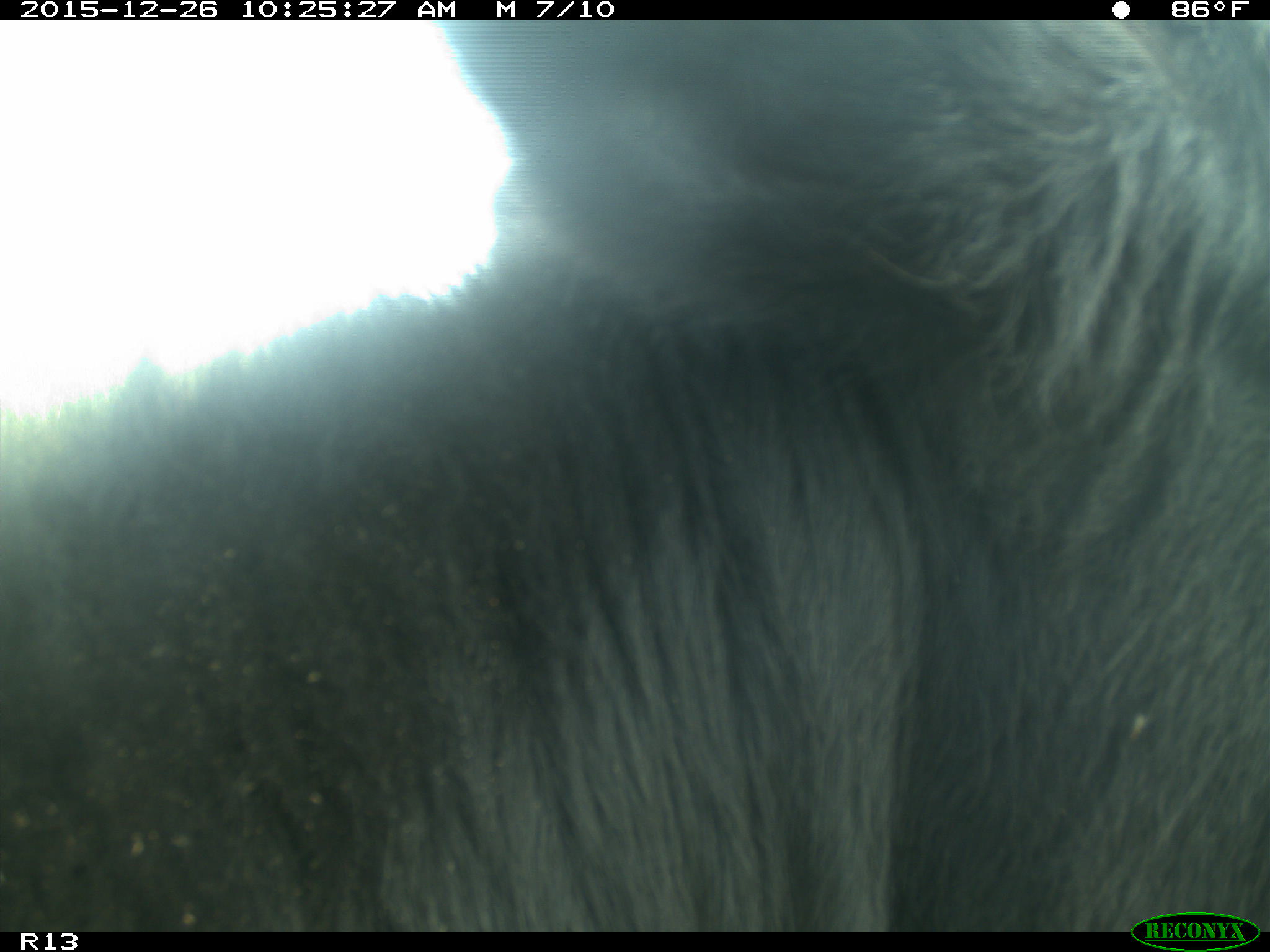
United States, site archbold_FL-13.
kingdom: Animalia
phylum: Chordata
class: Mammalia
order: Artiodactyla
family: Bovidae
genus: Bos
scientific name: Bos taurus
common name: domestic cow